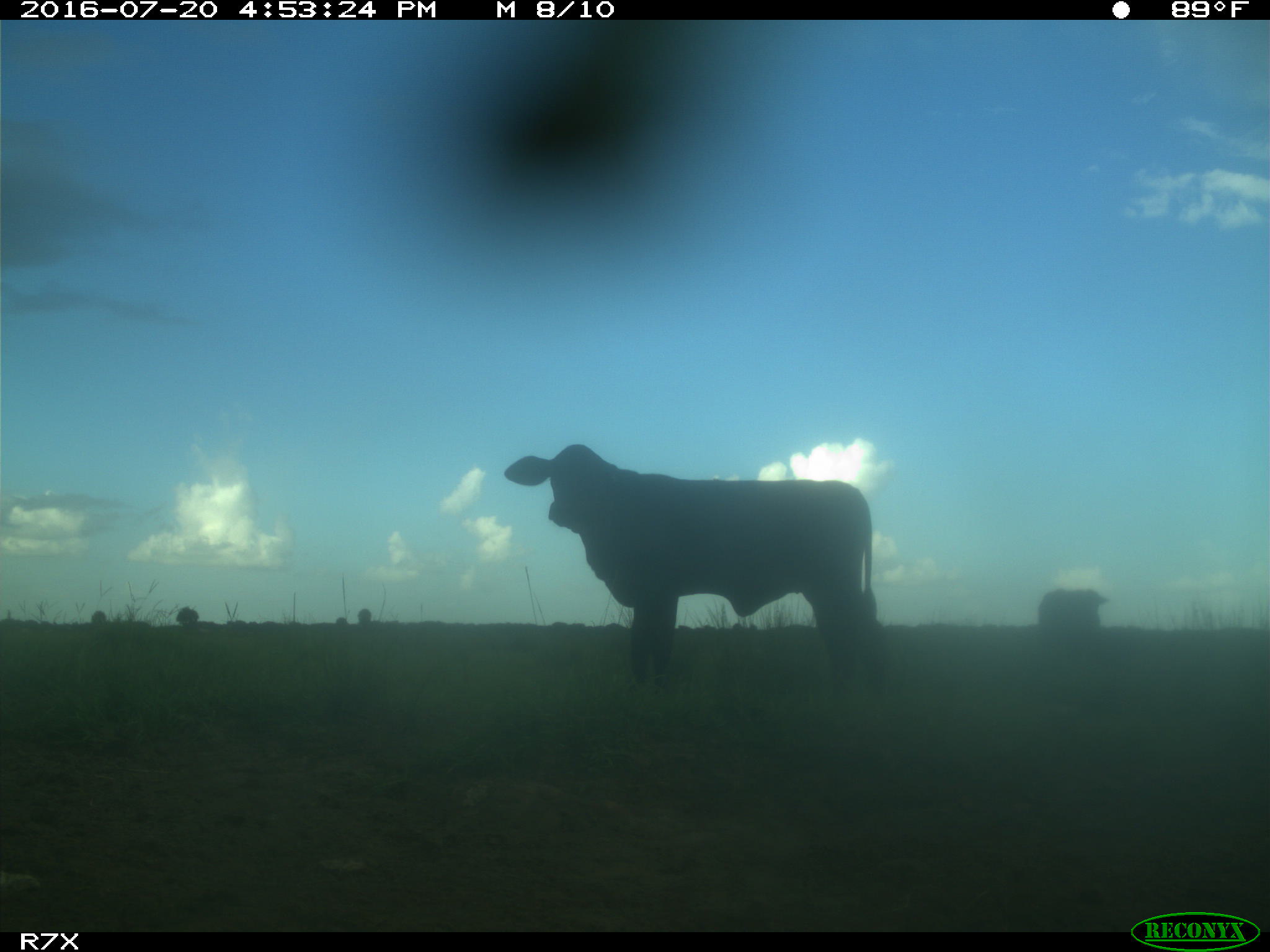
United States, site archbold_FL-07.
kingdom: Animalia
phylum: Chordata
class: Mammalia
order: Artiodactyla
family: Bovidae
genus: Bos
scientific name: Bos taurus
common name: domestic cow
Bos taurus (domestic cow).